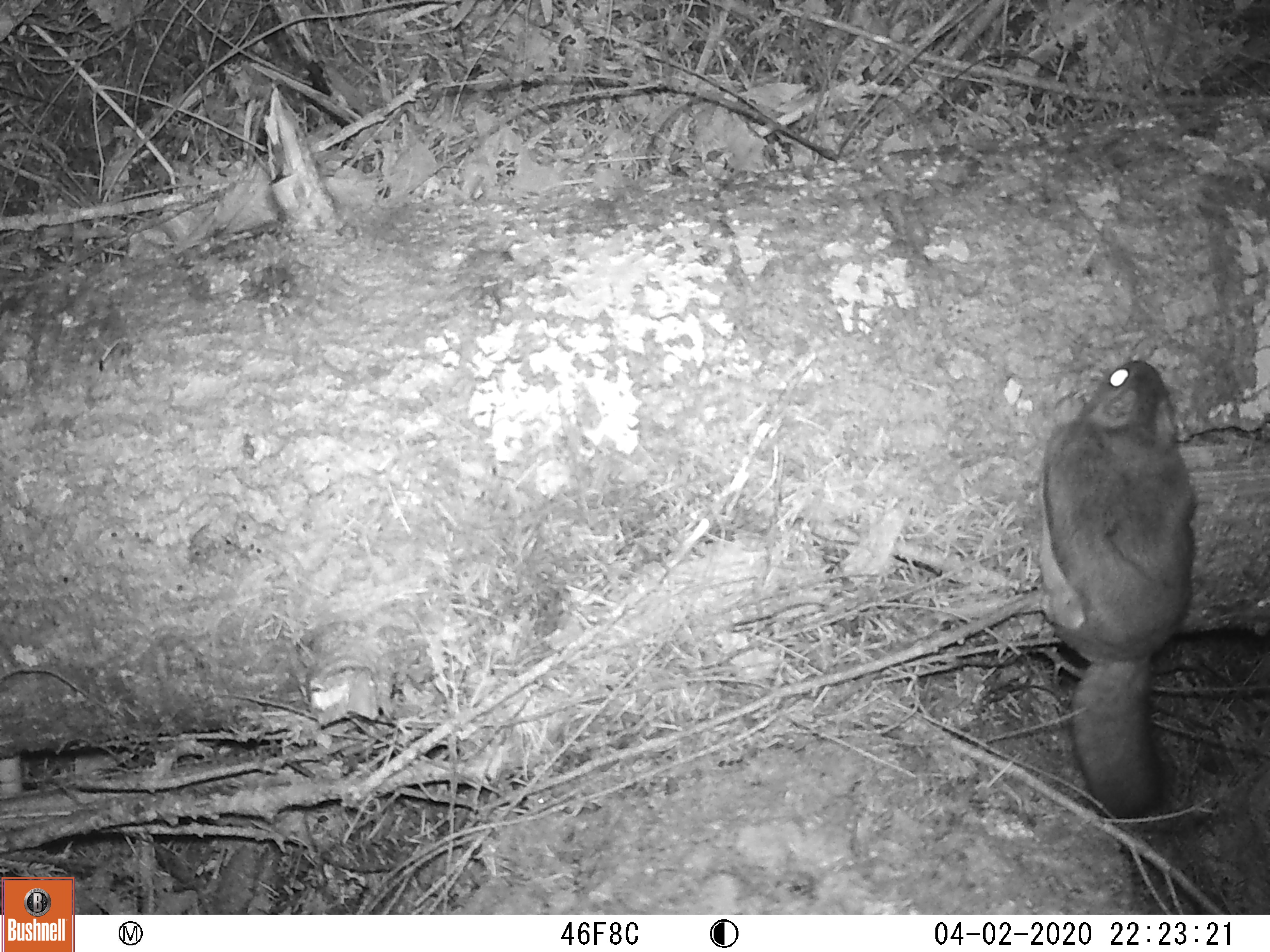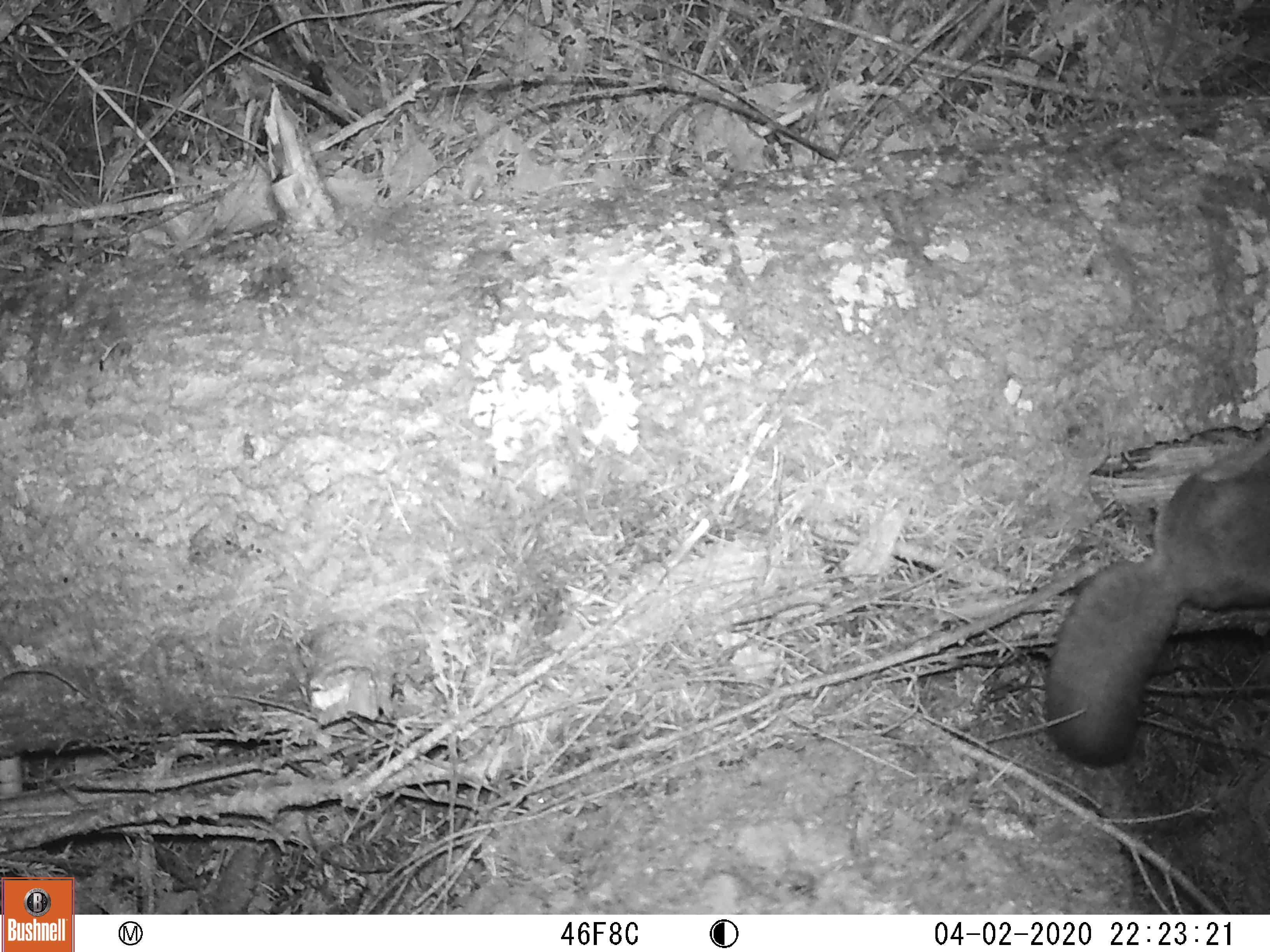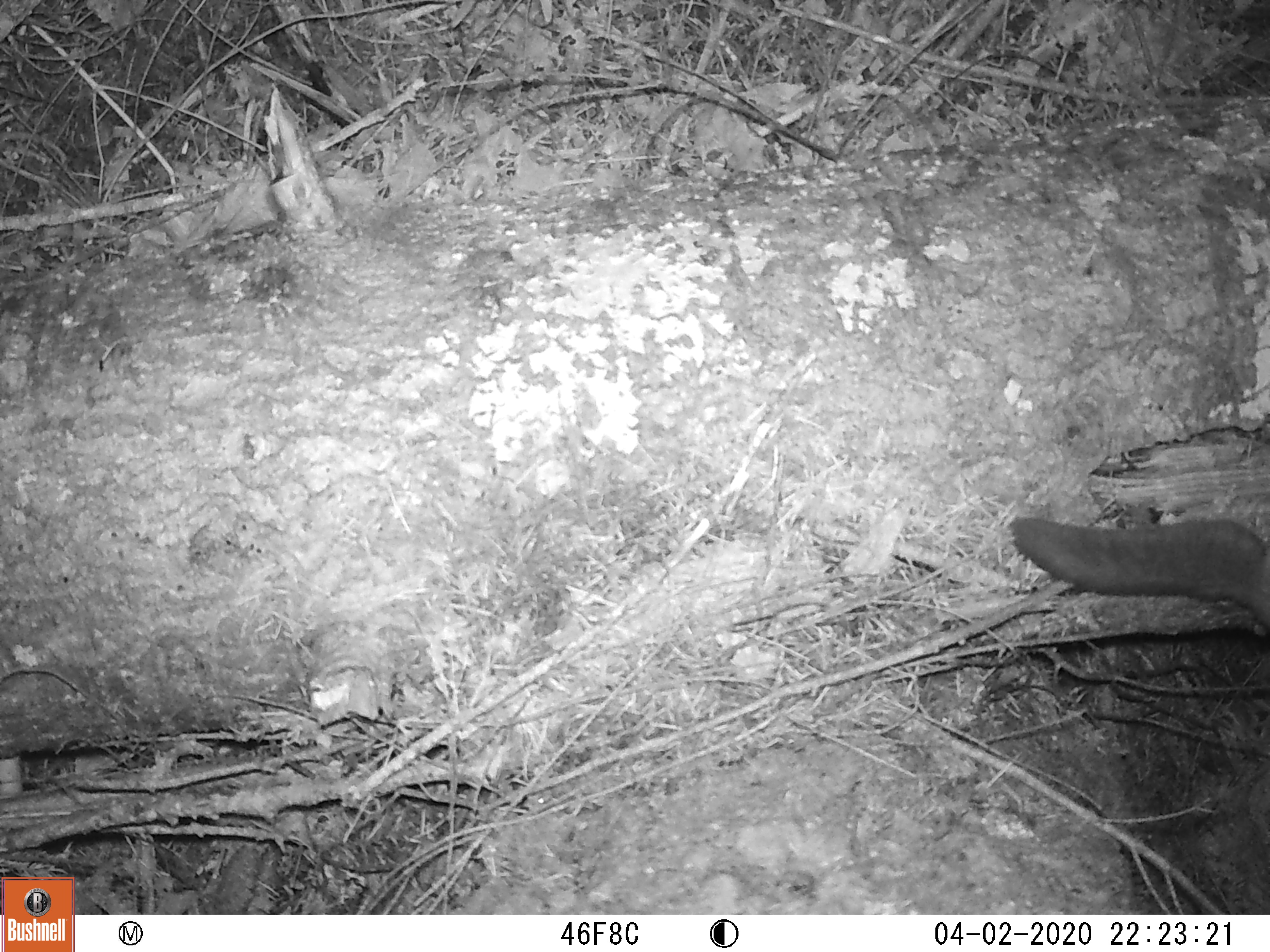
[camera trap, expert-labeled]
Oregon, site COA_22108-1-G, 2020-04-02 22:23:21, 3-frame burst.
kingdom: Animalia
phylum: Chordata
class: Mammalia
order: Rodentia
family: Sciuridae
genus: Tamiasciurus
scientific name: Tamiasciurus douglasii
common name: douglas squirrel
Douglas squirrel (Tamiasciurus douglasii).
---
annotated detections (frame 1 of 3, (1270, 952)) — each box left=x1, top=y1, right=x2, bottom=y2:
douglas squirrel: left=1013, top=342, right=1222, bottom=839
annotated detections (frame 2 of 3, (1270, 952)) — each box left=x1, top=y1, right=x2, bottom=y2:
douglas squirrel: left=1004, top=402, right=1269, bottom=794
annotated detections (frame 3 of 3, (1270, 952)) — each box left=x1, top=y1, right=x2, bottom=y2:
douglas squirrel: left=993, top=483, right=1268, bottom=673